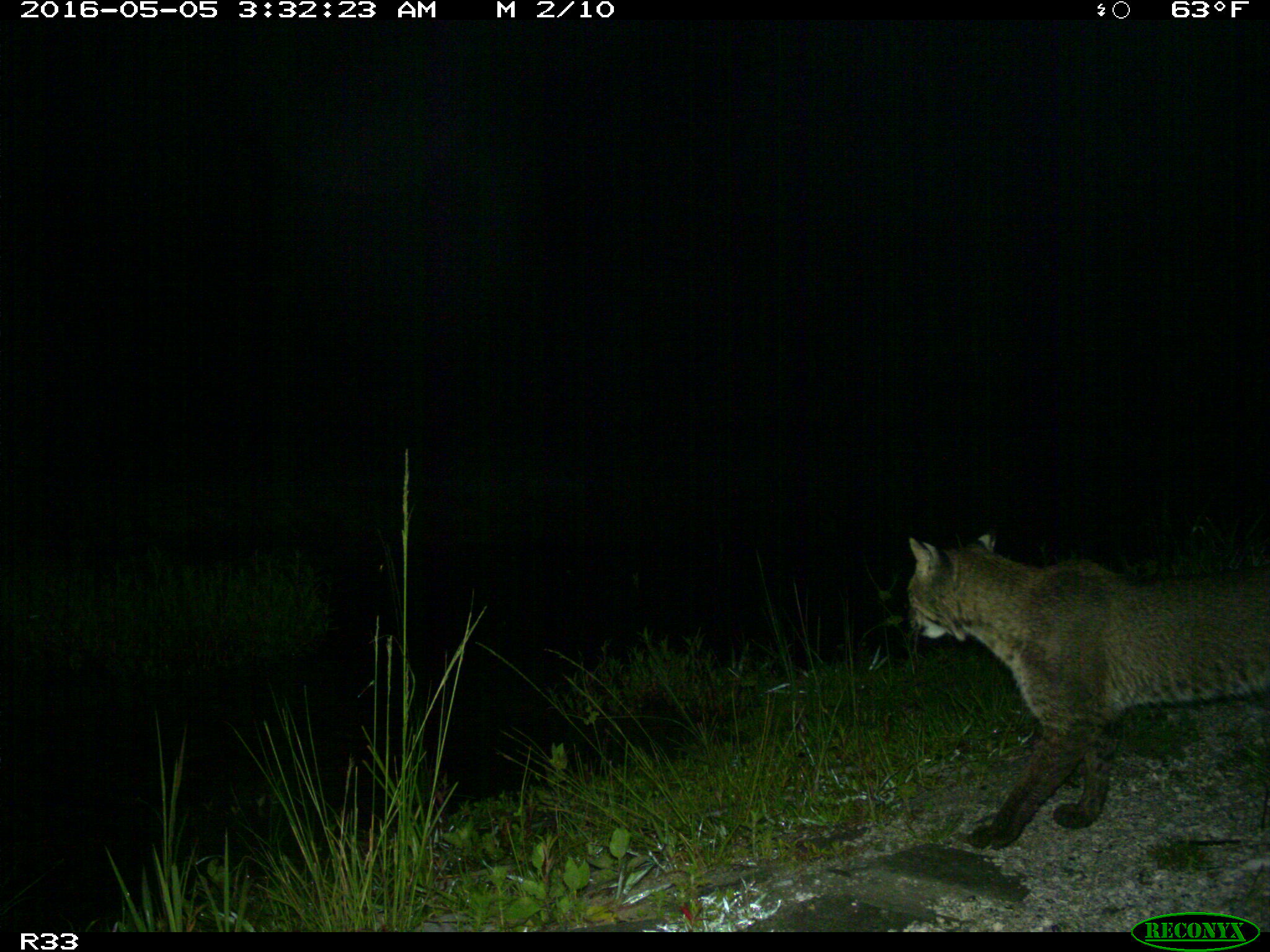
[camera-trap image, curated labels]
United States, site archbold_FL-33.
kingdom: Animalia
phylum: Chordata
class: Mammalia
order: Carnivora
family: Felidae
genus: Lynx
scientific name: Lynx rufus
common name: bobcat